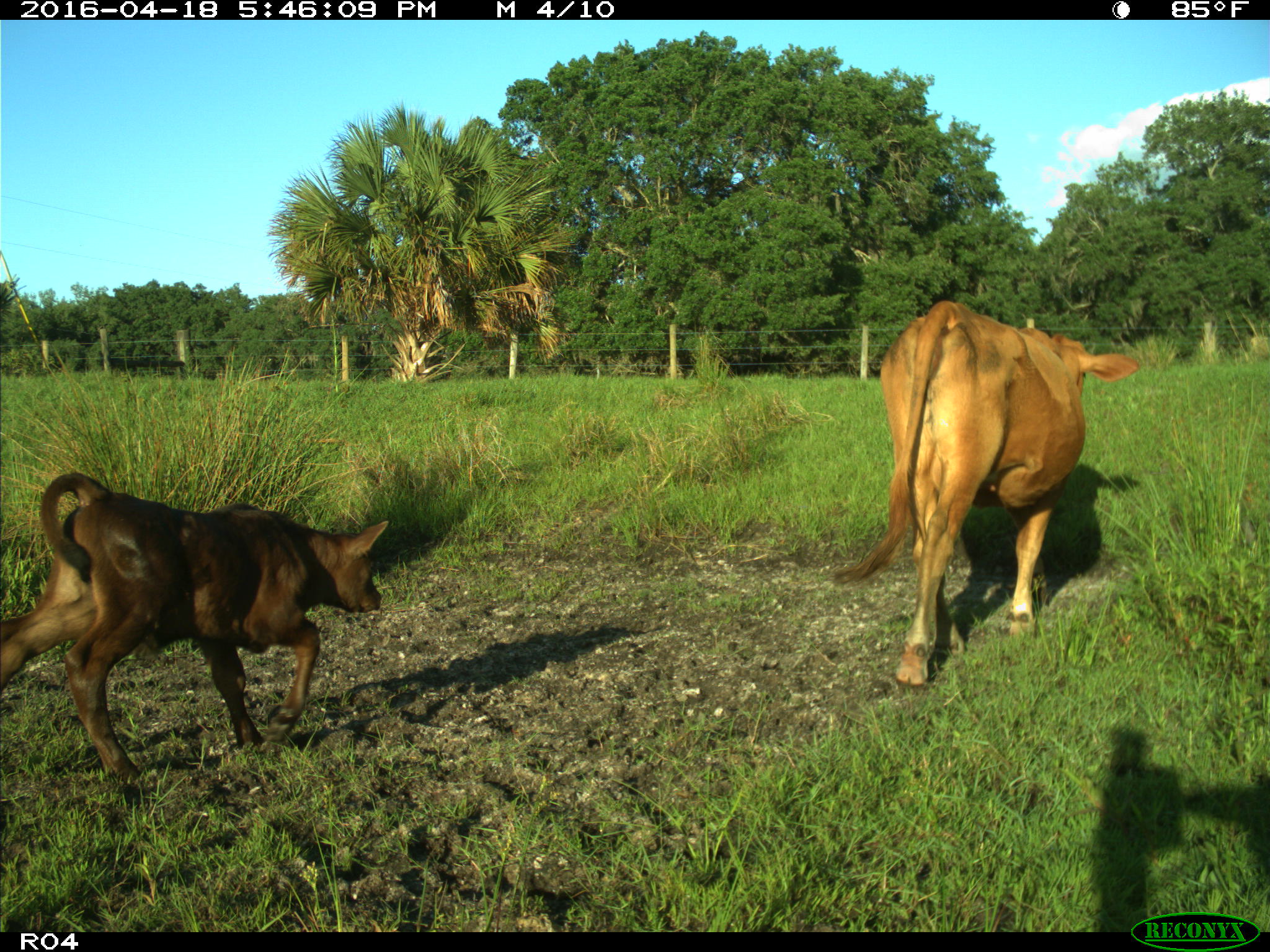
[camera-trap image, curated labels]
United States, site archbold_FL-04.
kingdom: Animalia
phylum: Chordata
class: Mammalia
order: Artiodactyla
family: Bovidae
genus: Bos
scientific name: Bos taurus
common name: domestic cow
Bos taurus (domestic cow).